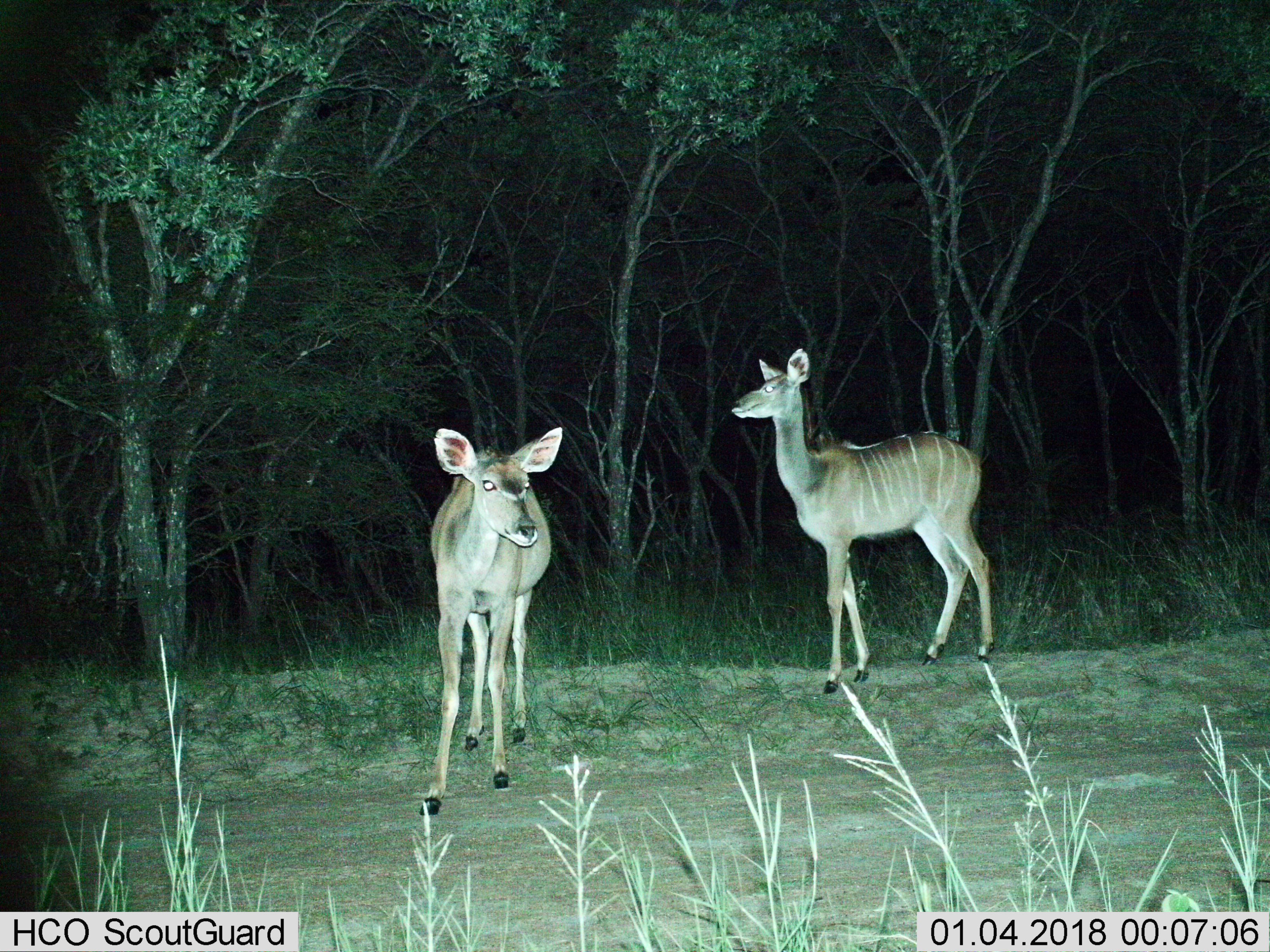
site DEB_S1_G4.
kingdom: Animalia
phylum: Chordata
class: Mammalia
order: Artiodactyla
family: Bovidae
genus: Tragelaphus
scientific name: Tragelaphus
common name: kudu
Kudu (Tragelaphus), count 2. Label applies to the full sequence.